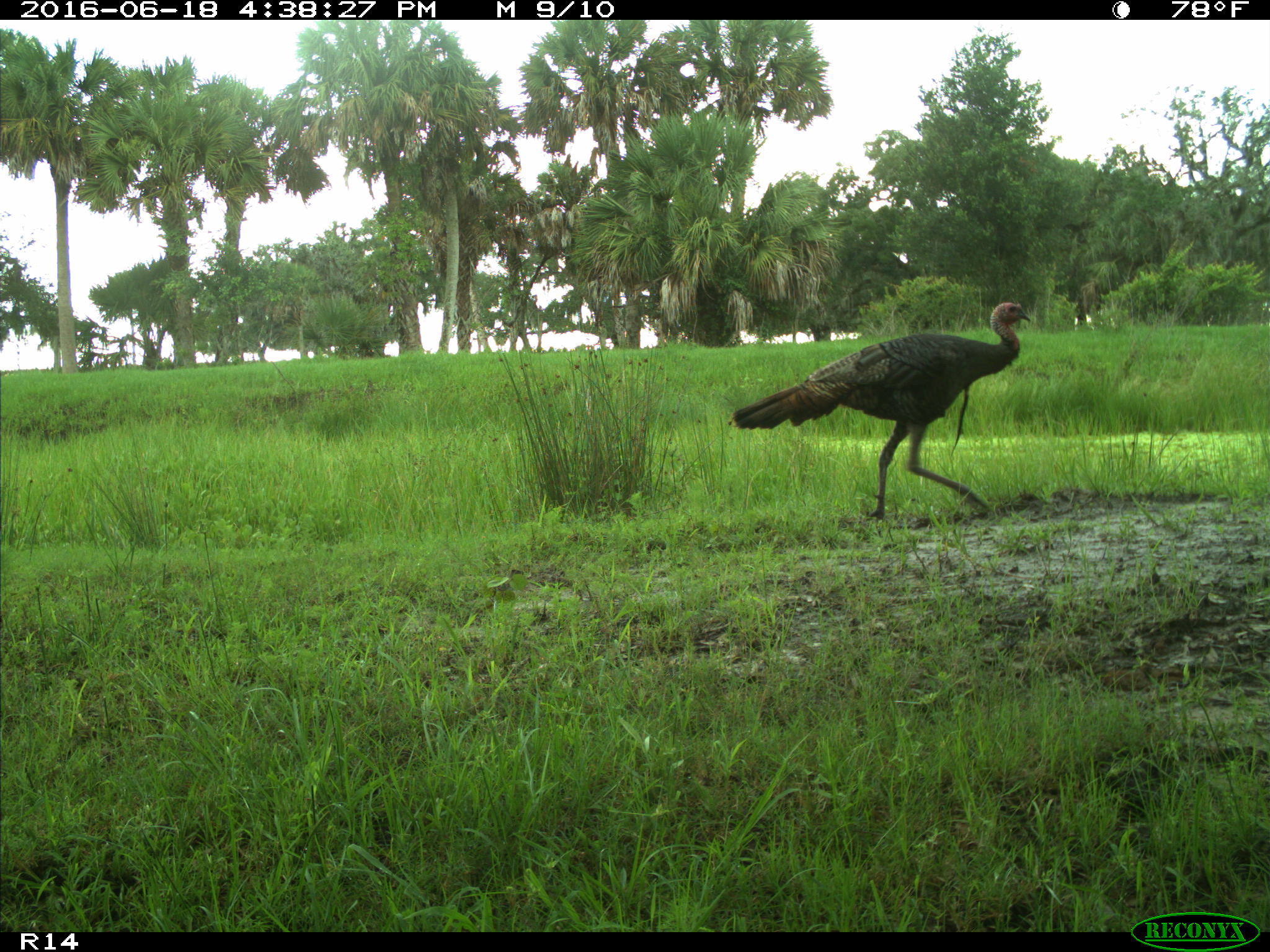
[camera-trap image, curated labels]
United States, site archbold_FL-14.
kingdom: Animalia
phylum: Chordata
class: Aves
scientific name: Aves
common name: birds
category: unidentified bird